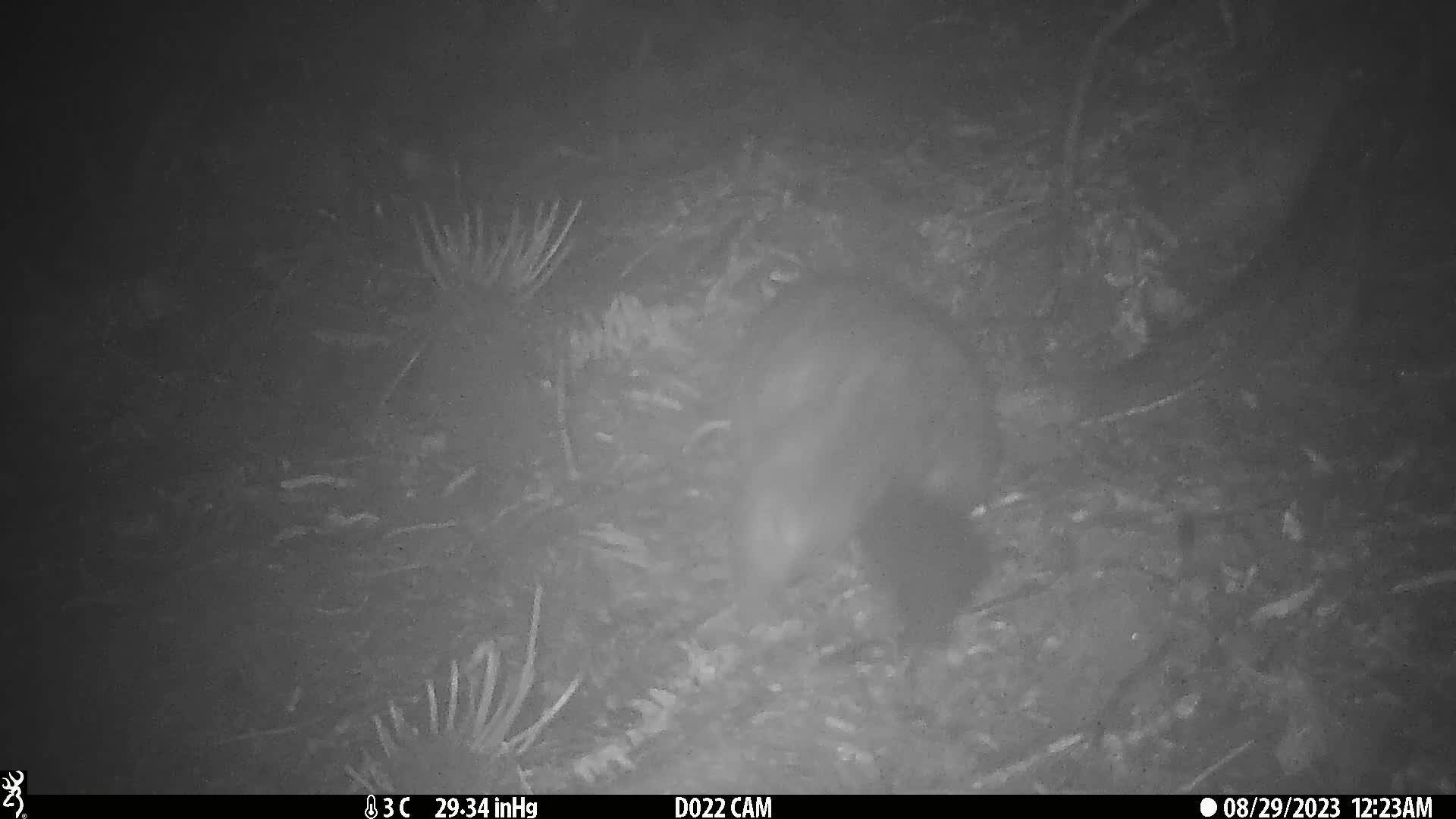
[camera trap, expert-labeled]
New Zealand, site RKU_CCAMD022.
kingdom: Animalia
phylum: Chordata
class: Mammalia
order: Diprotodontia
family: Phalangeridae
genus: Trichosurus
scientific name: Trichosurus vulpecula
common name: common brushtail possum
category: possum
Possum (common brushtail possum) (Trichosurus vulpecula).